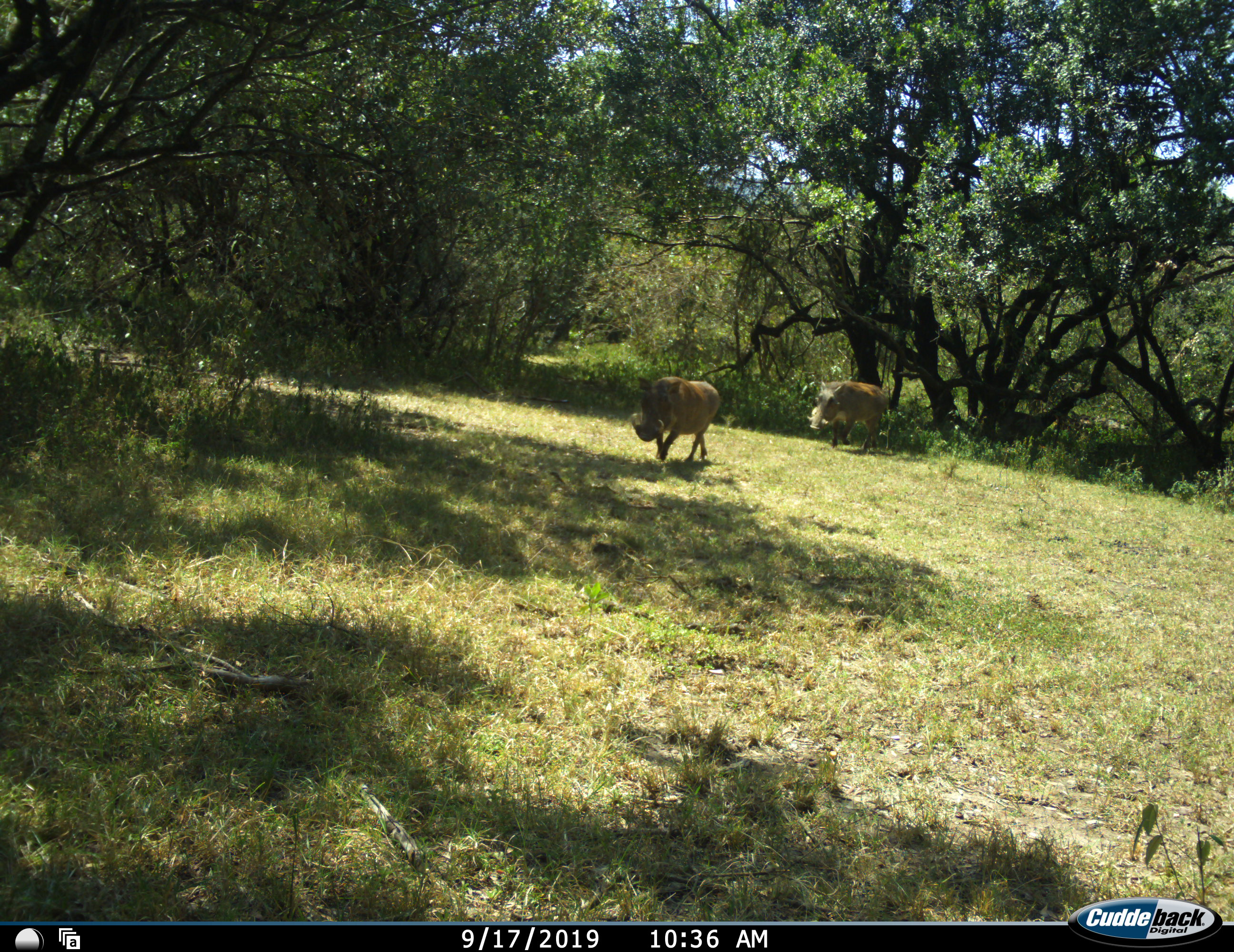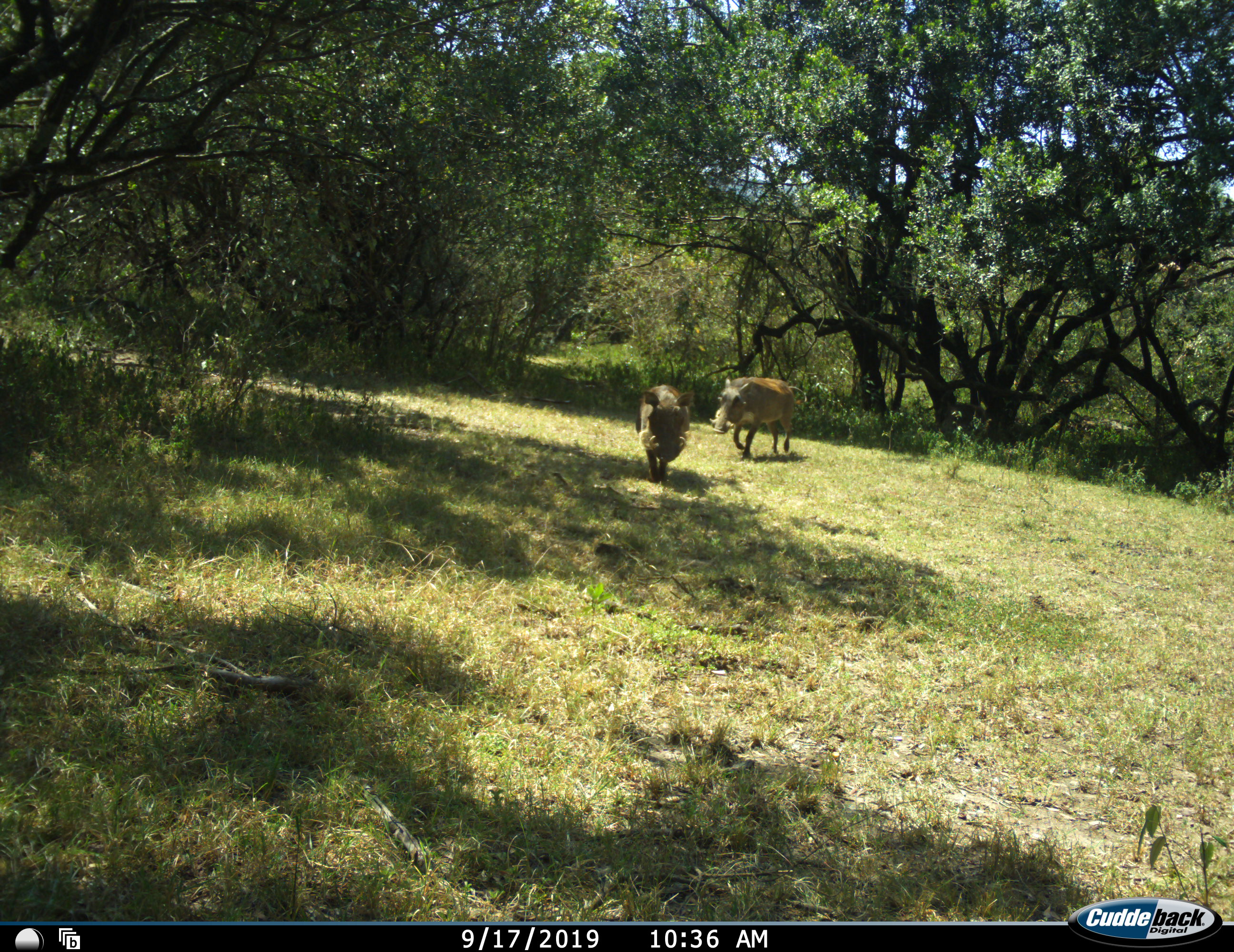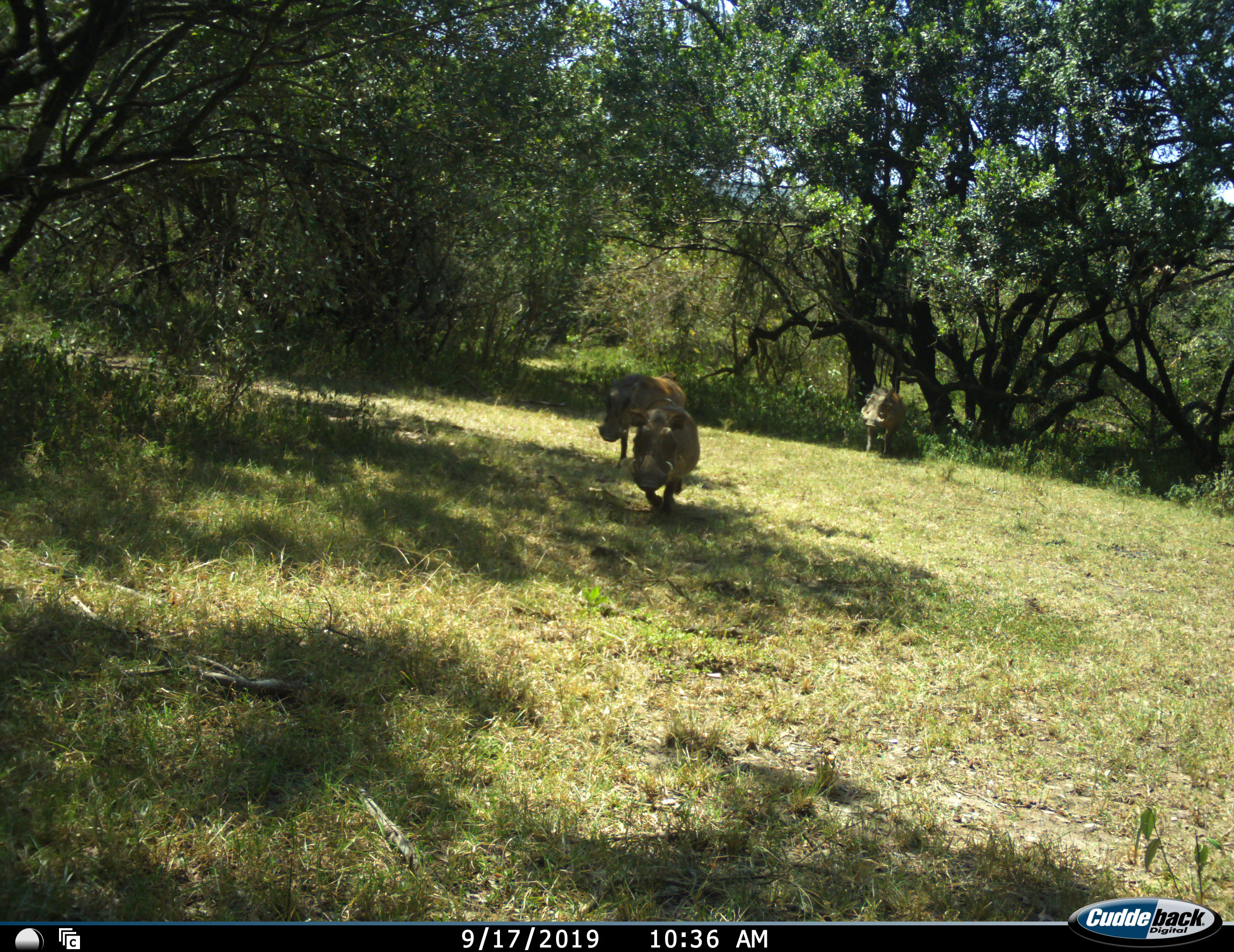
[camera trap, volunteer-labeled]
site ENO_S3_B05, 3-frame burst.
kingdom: Animalia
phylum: Chordata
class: Mammalia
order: Artiodactyla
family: Suidae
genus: Phacochoerus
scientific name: Phacochoerus africanus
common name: warthog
Warthog (Phacochoerus africanus), count 3. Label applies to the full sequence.